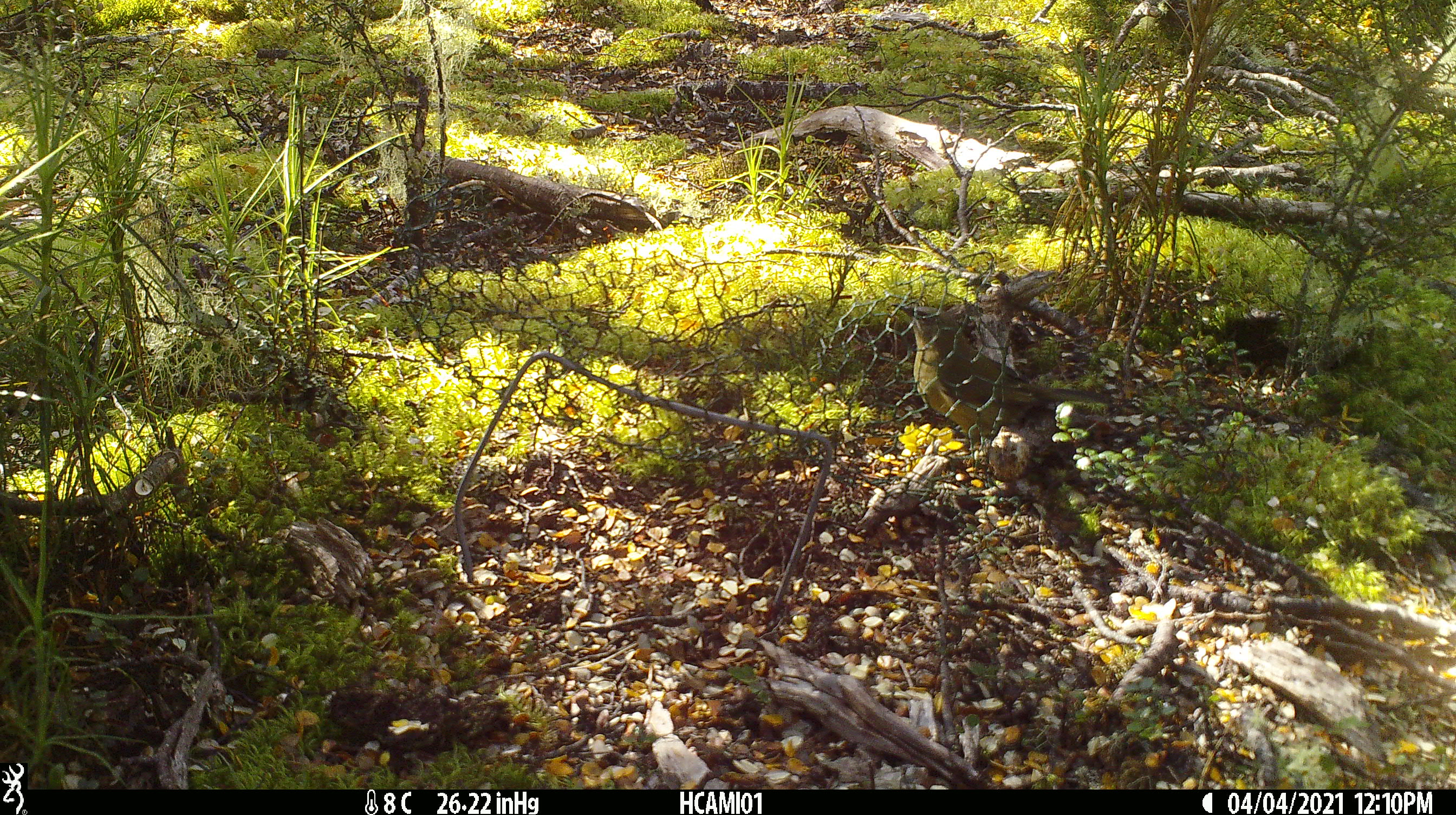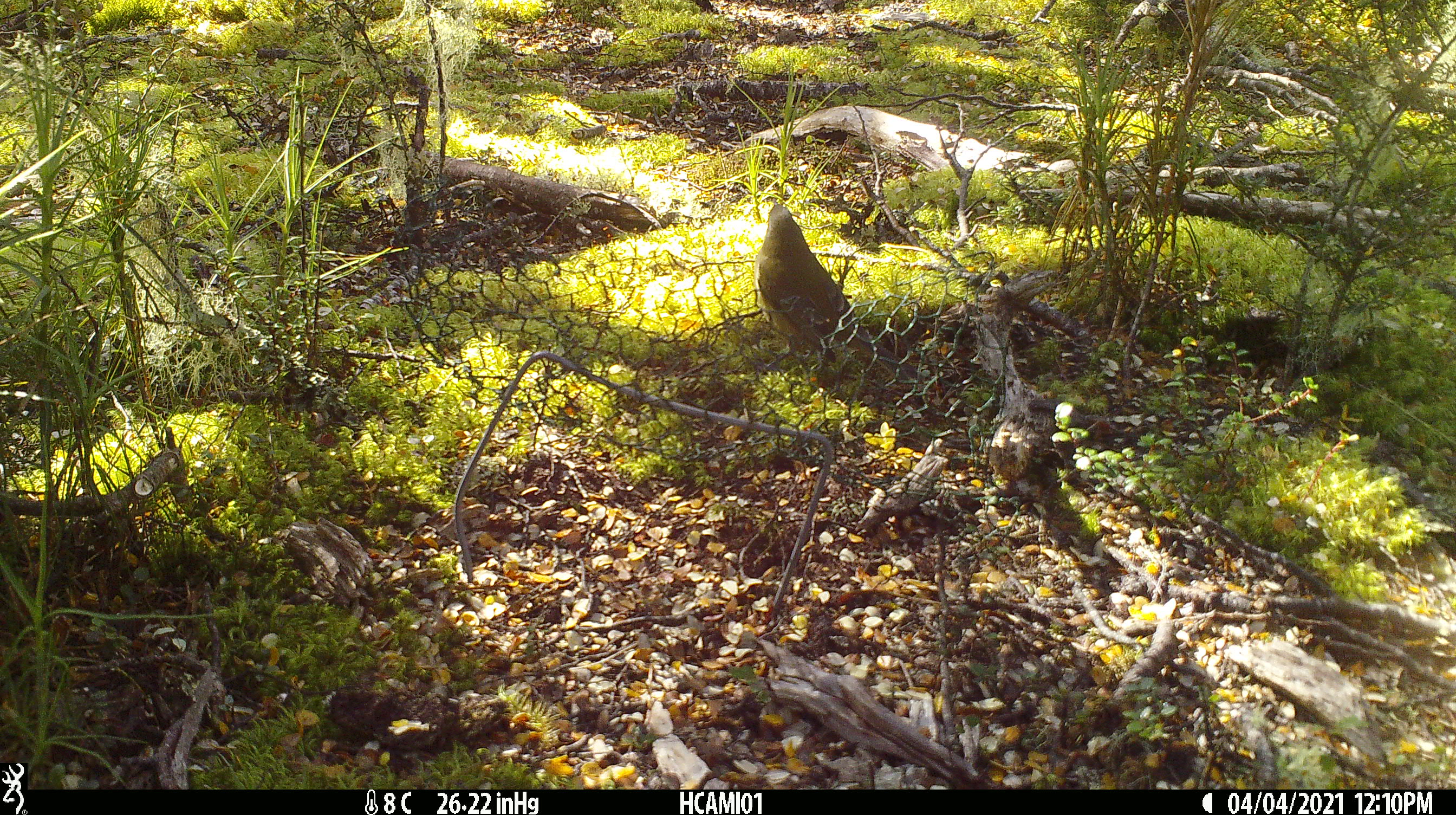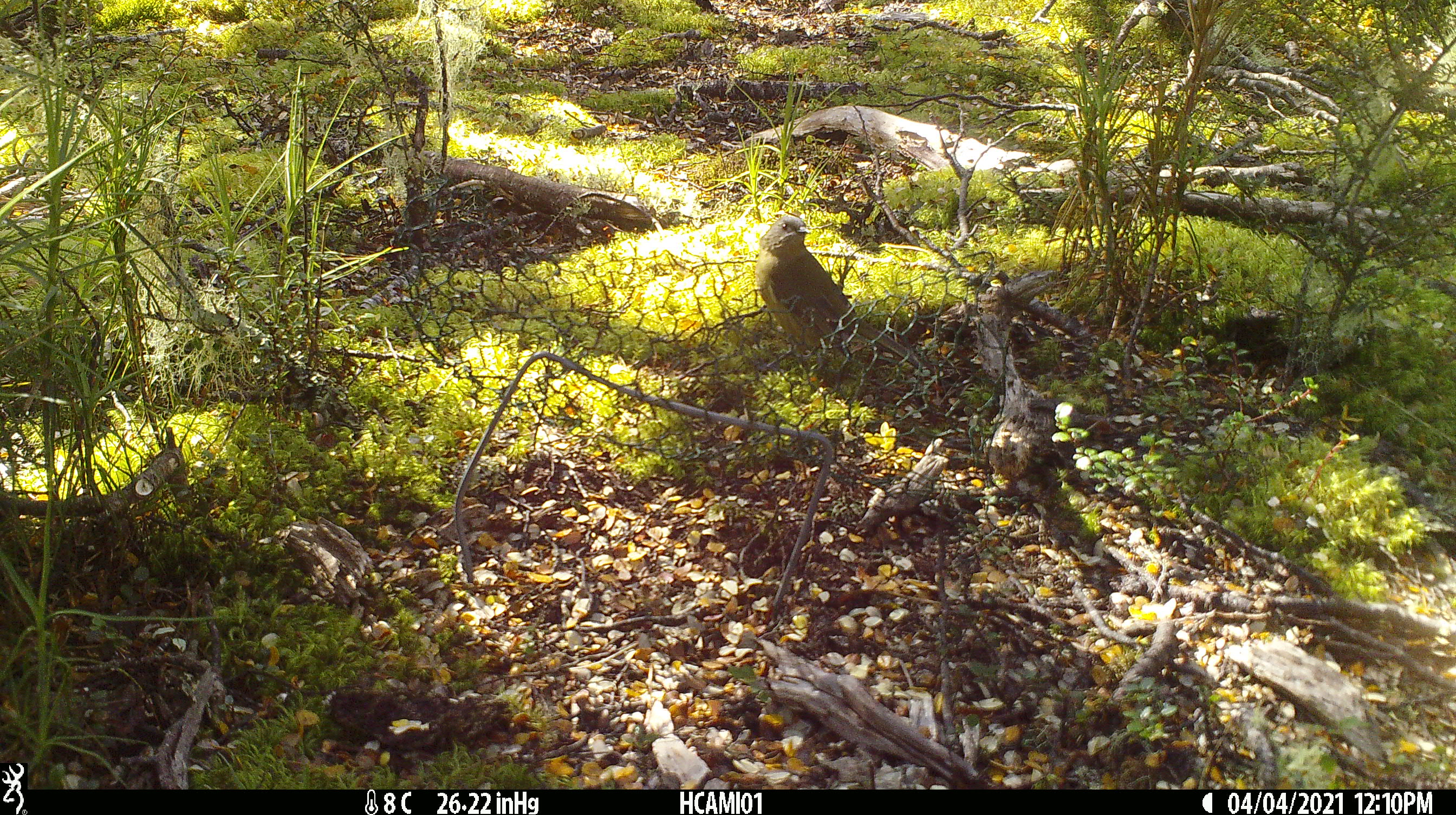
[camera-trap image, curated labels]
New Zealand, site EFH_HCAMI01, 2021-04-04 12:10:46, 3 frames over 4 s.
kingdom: Animalia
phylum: Chordata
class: Aves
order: Passeriformes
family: Meliphagidae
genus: Anthornis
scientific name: Anthornis melanura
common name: new zealand bellbird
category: bellbird